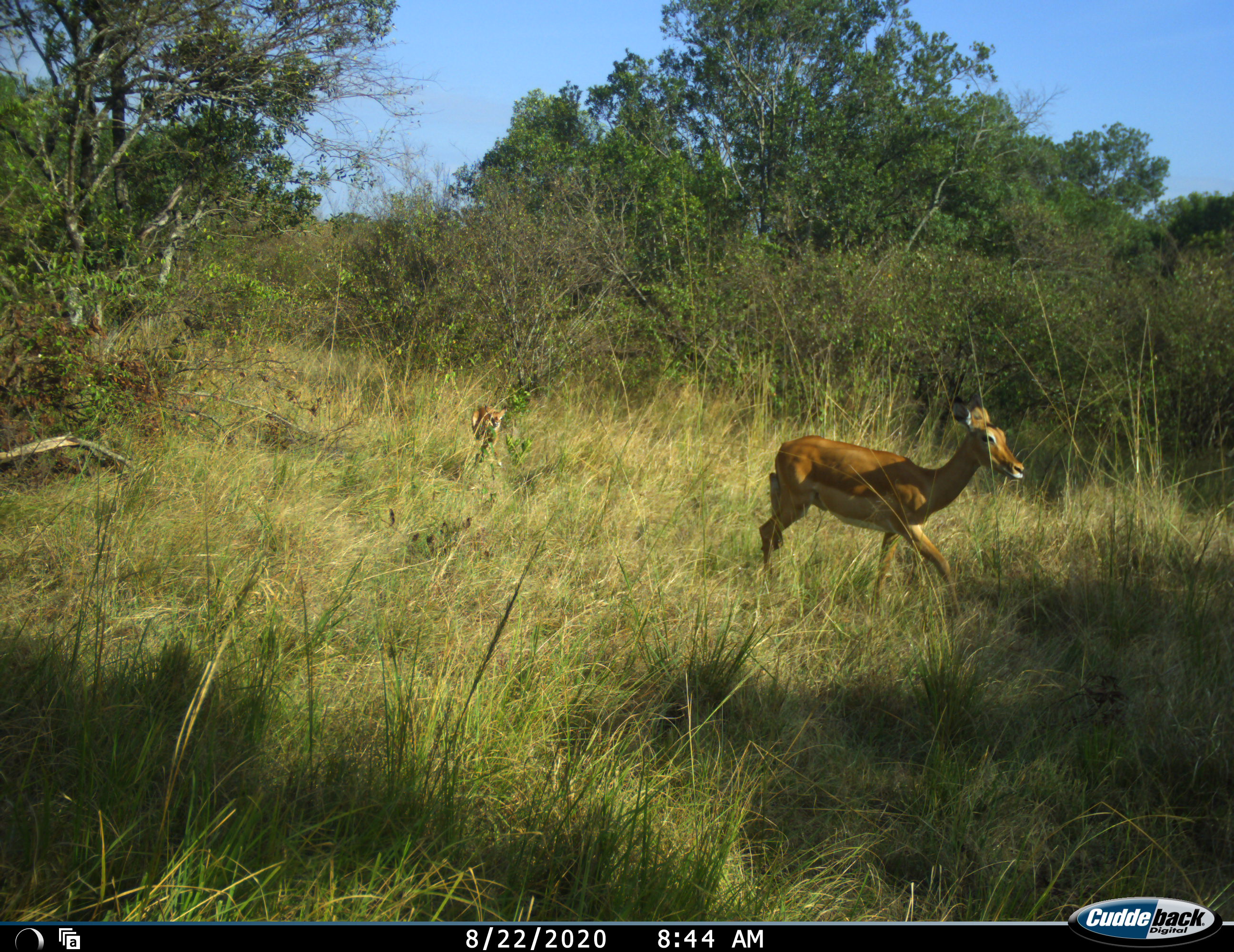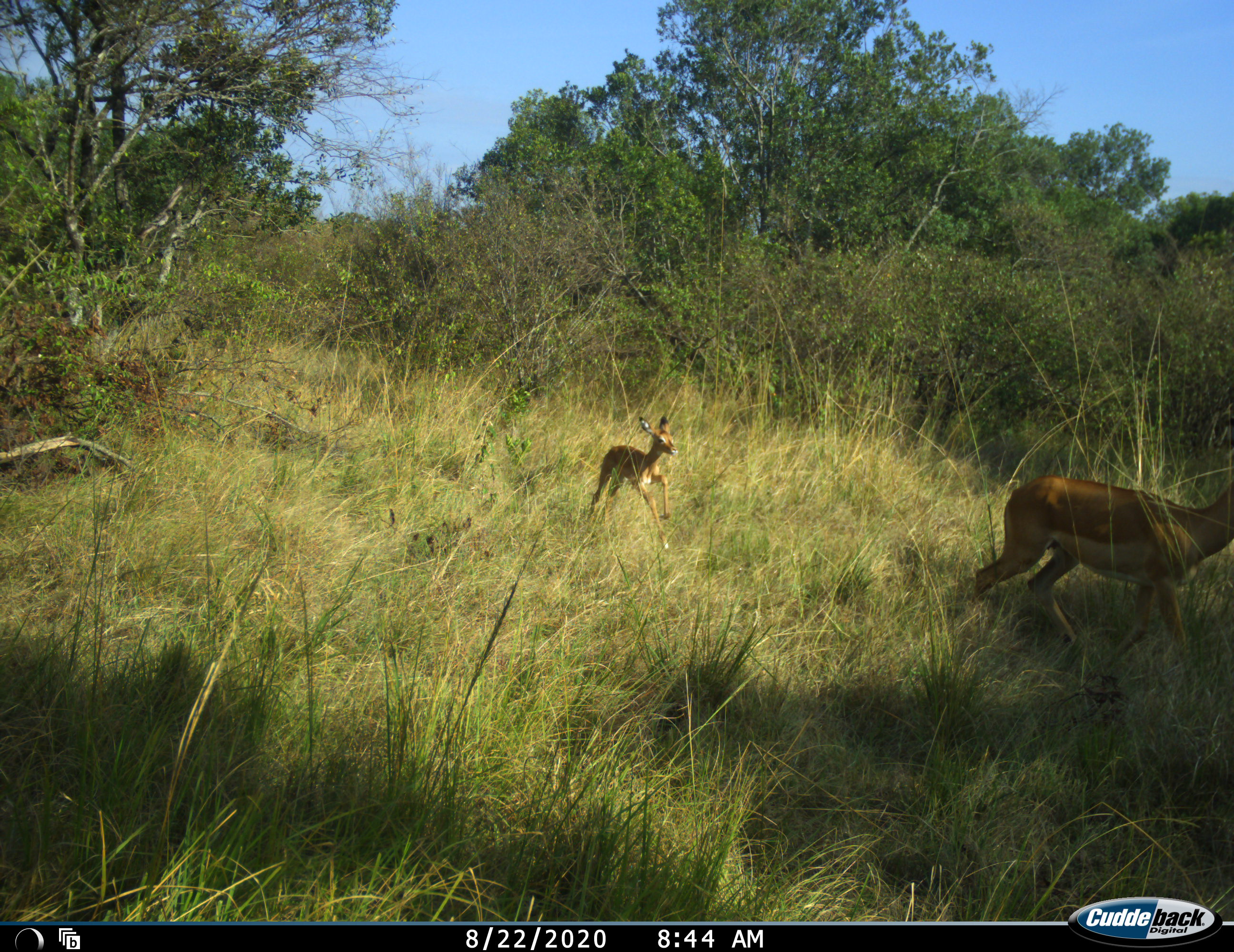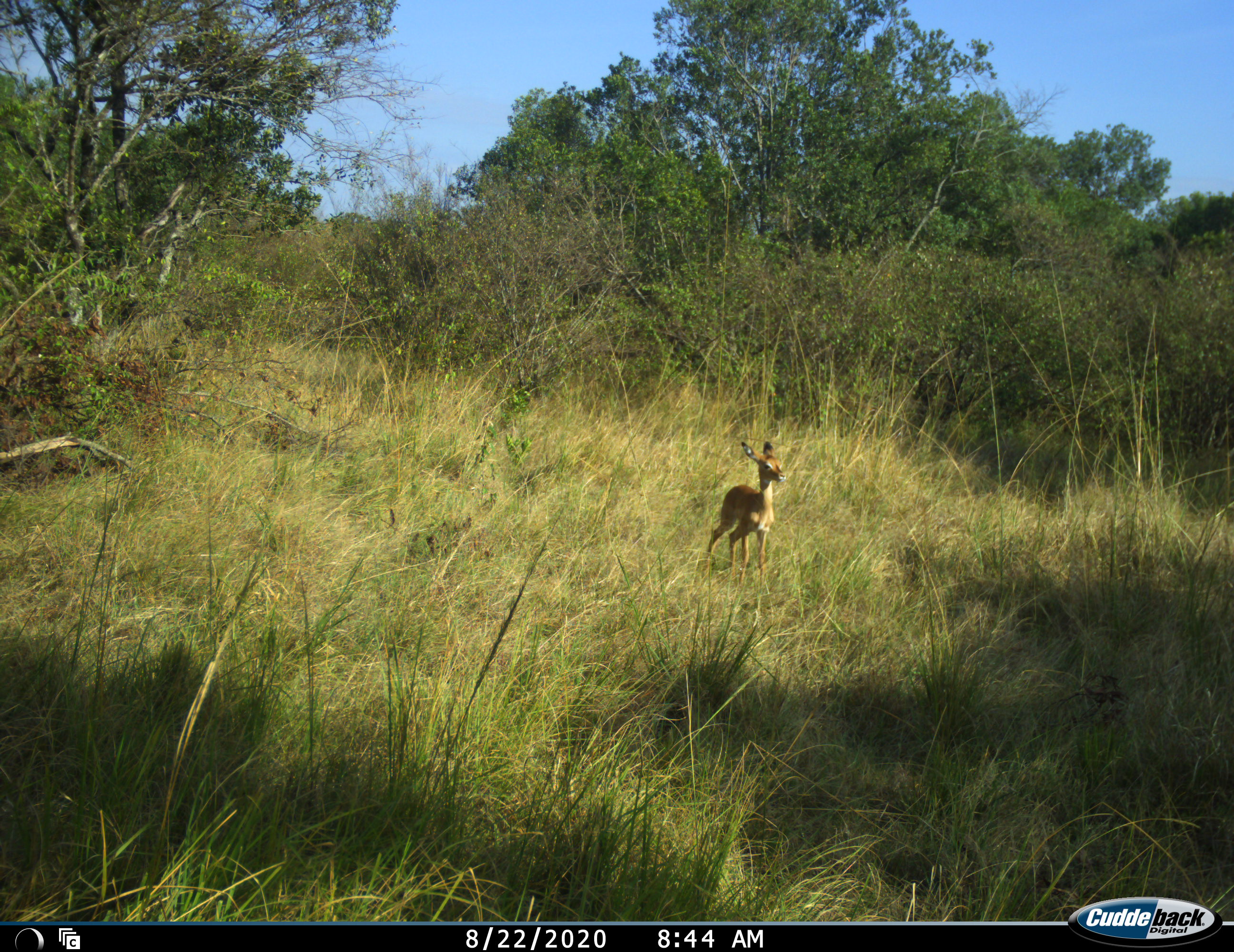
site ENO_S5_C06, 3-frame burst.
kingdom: Animalia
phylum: Chordata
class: Mammalia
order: Artiodactyla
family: Bovidae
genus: Aepyceros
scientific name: Aepyceros melampus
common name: impala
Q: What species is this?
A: Impala (Aepyceros melampus).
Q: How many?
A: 2.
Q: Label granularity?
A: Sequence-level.